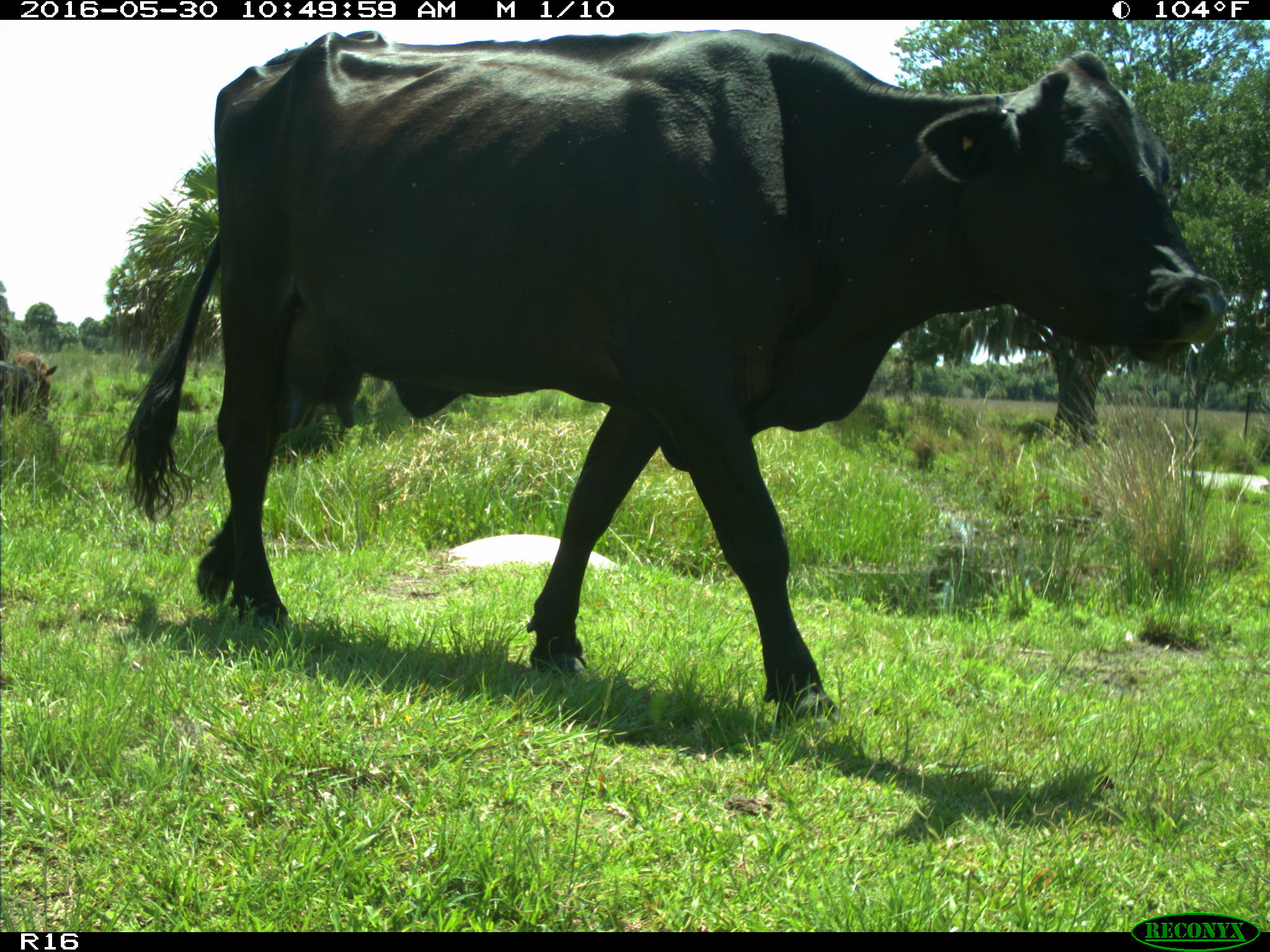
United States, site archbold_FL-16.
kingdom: Animalia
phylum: Chordata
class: Mammalia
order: Artiodactyla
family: Bovidae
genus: Bos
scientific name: Bos taurus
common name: domestic cow